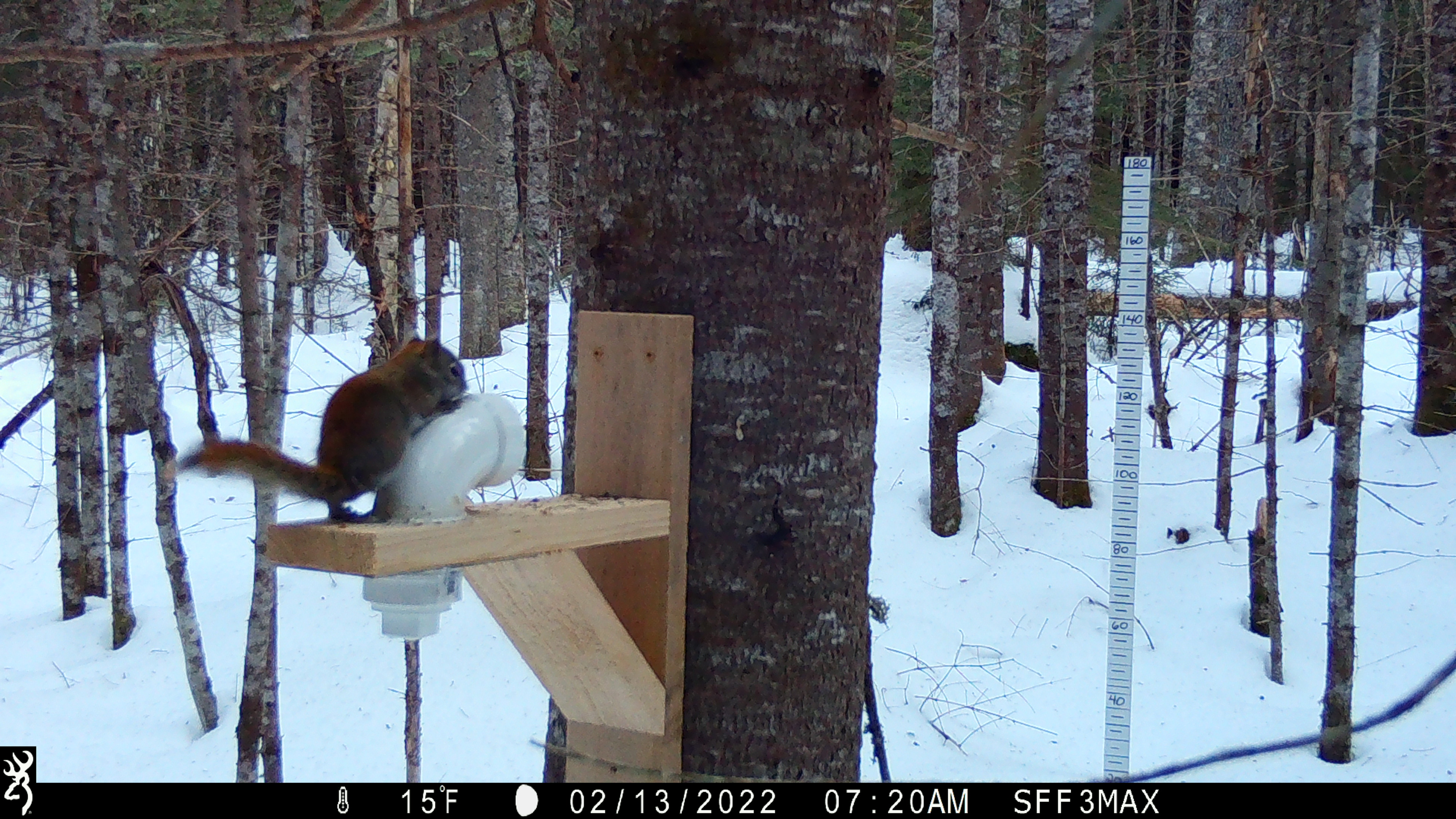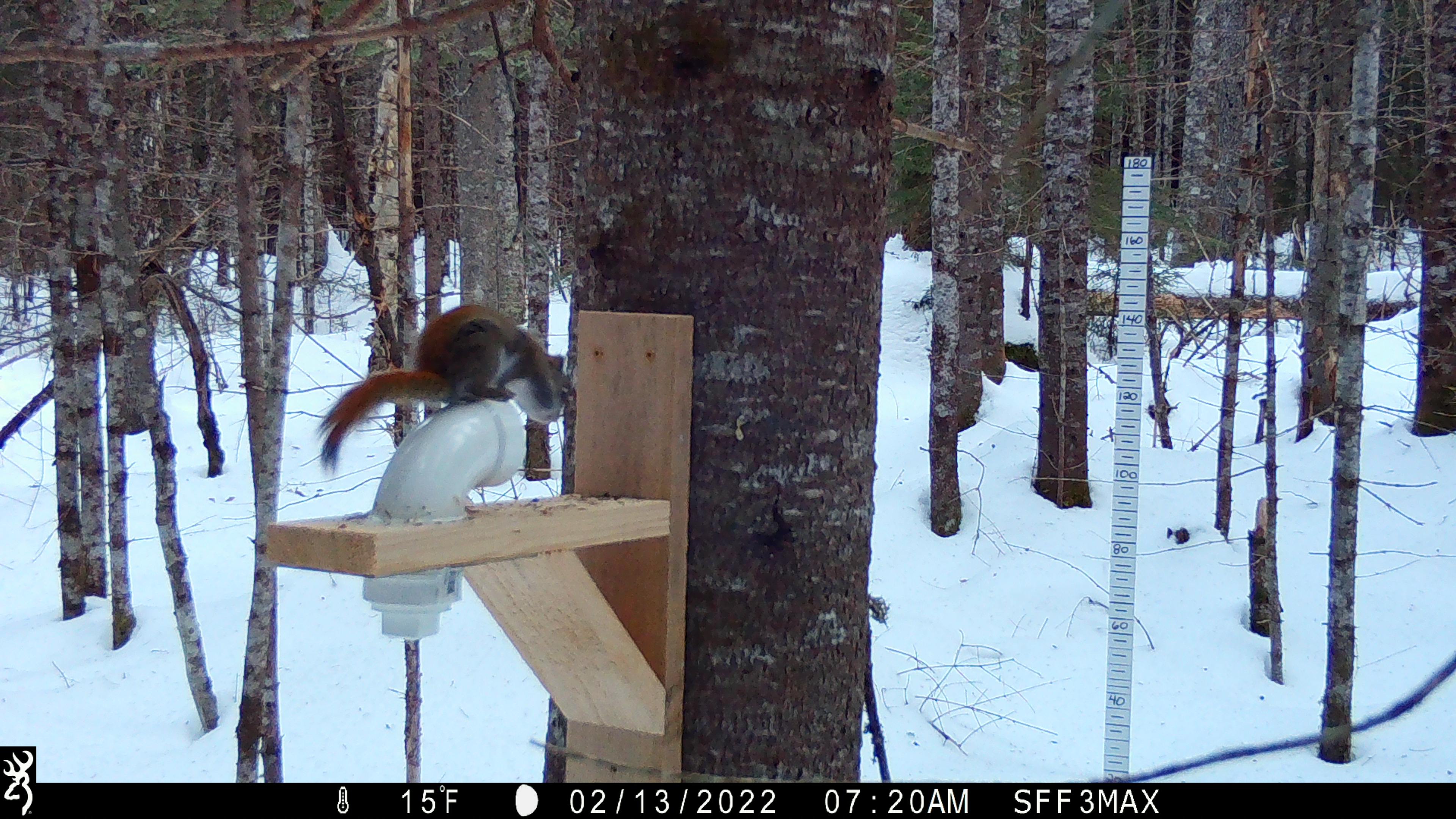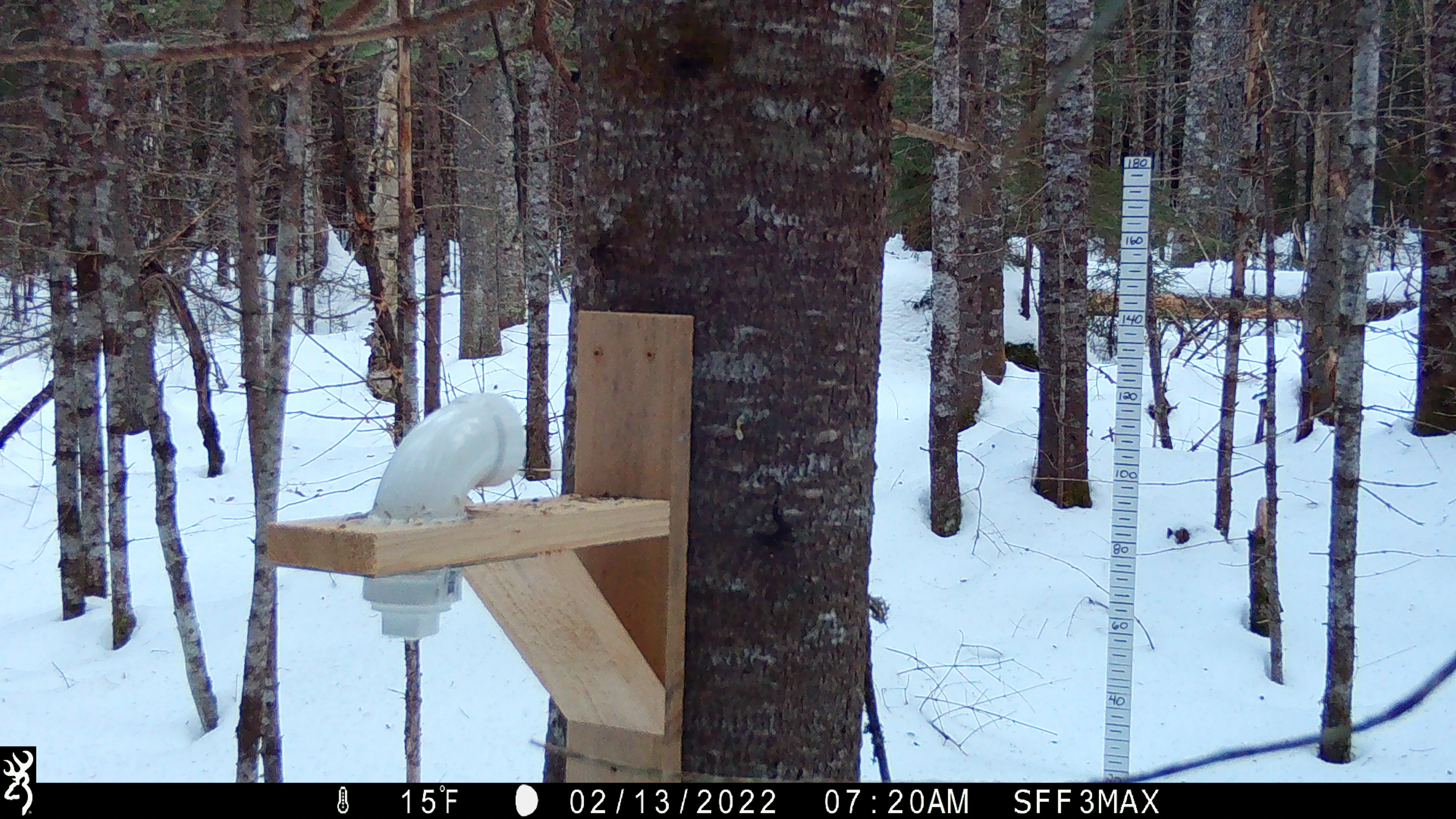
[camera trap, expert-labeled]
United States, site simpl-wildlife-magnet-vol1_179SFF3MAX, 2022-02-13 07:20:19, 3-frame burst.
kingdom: Animalia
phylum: Chordata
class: Mammalia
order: Rodentia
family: Sciuridae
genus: Tamiasciurus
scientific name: Tamiasciurus hudsonicus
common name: red squirrel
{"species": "red squirrel (Tamiasciurus hudsonicus)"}